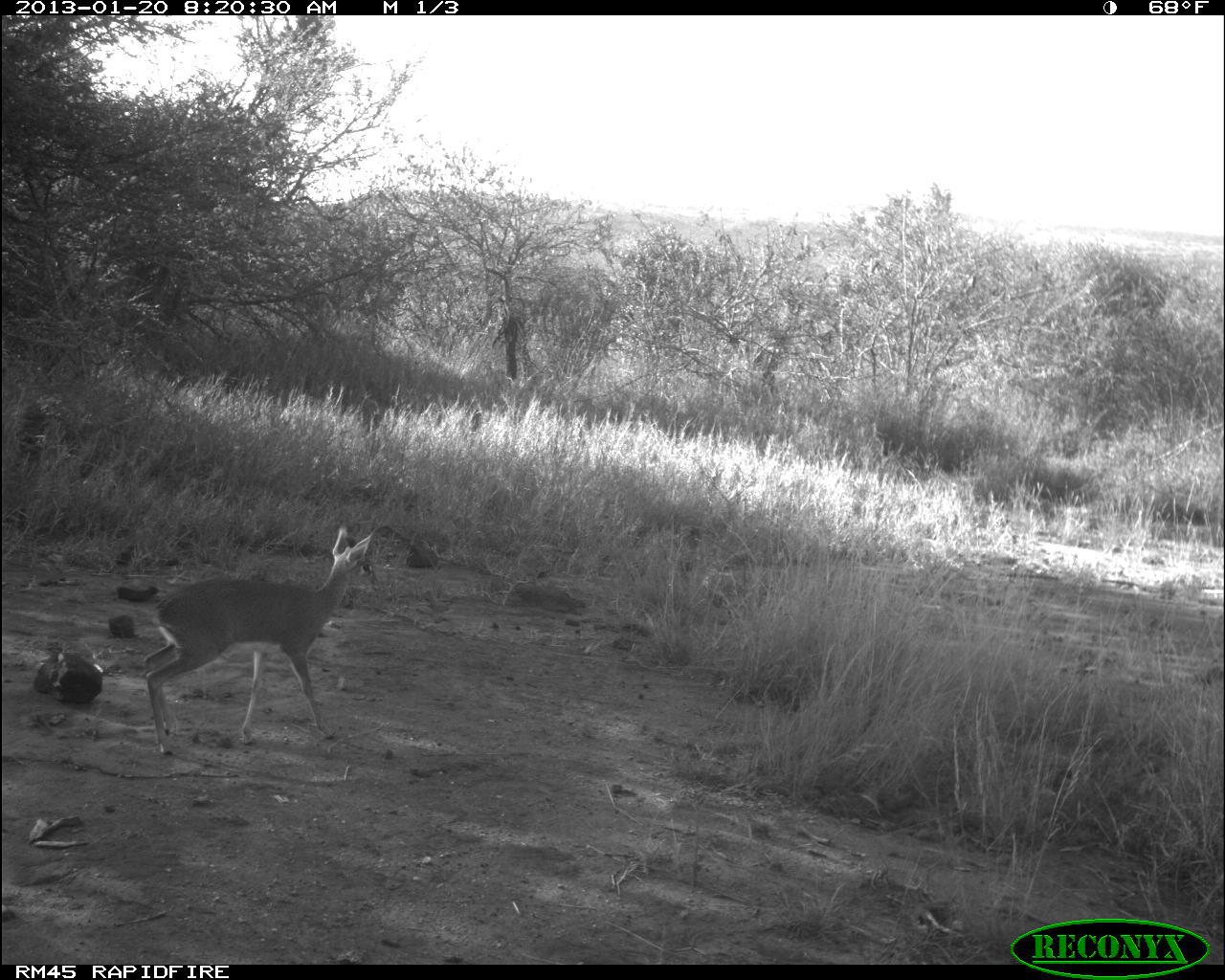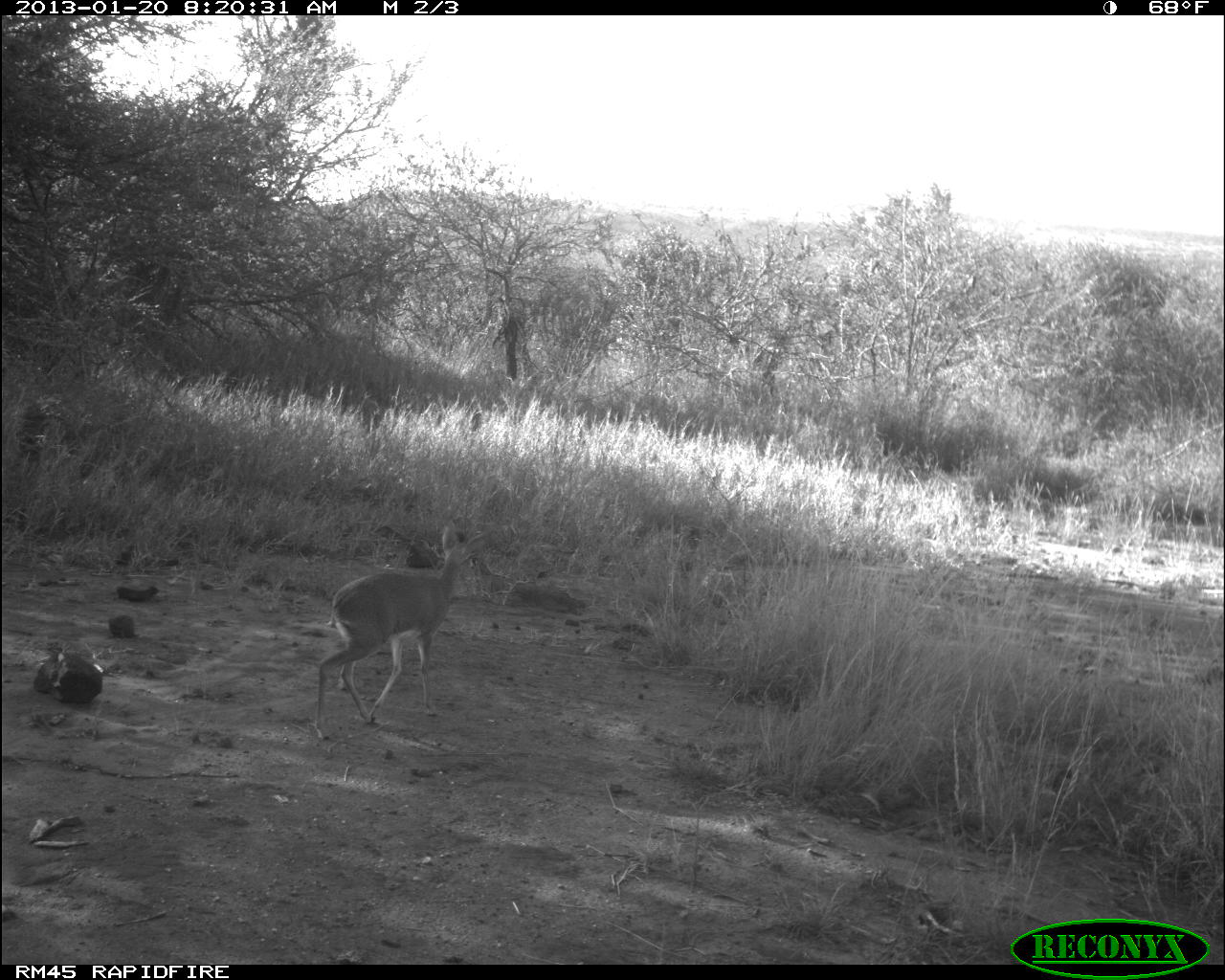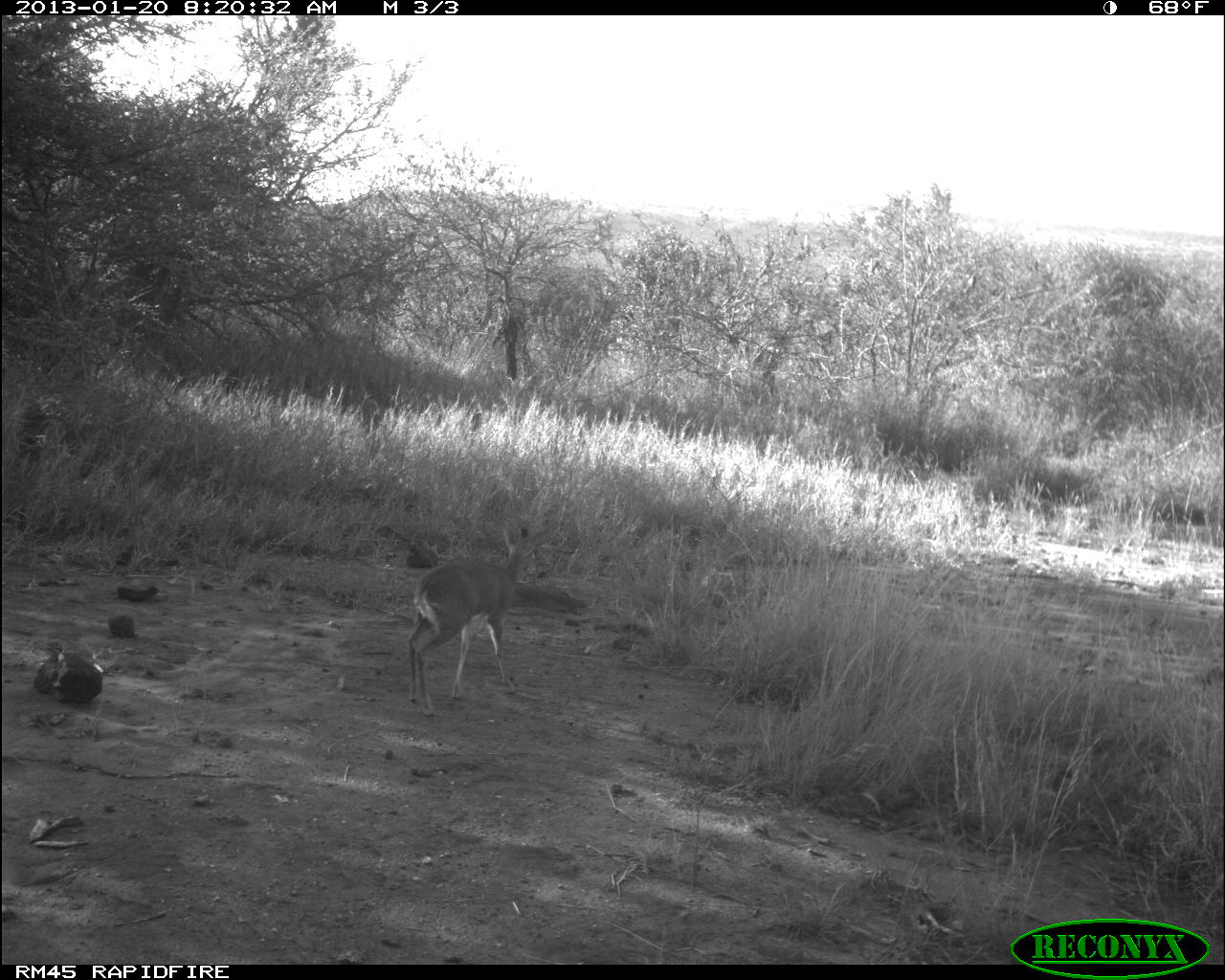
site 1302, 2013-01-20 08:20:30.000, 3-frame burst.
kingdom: Animalia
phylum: Chordata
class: Mammalia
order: Artiodactyla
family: Bovidae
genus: Madoqua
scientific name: Madoqua guentheri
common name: günther's dik-dik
Madoqua guentheri (günther's dik-dik), count 1.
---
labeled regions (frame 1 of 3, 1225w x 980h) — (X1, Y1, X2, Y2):
madoqua guentheri: (140, 523, 378, 758)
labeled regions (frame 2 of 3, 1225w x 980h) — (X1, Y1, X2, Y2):
madoqua guentheri: (309, 522, 488, 743)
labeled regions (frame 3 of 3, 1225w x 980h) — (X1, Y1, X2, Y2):
madoqua guentheri: (400, 519, 552, 717)